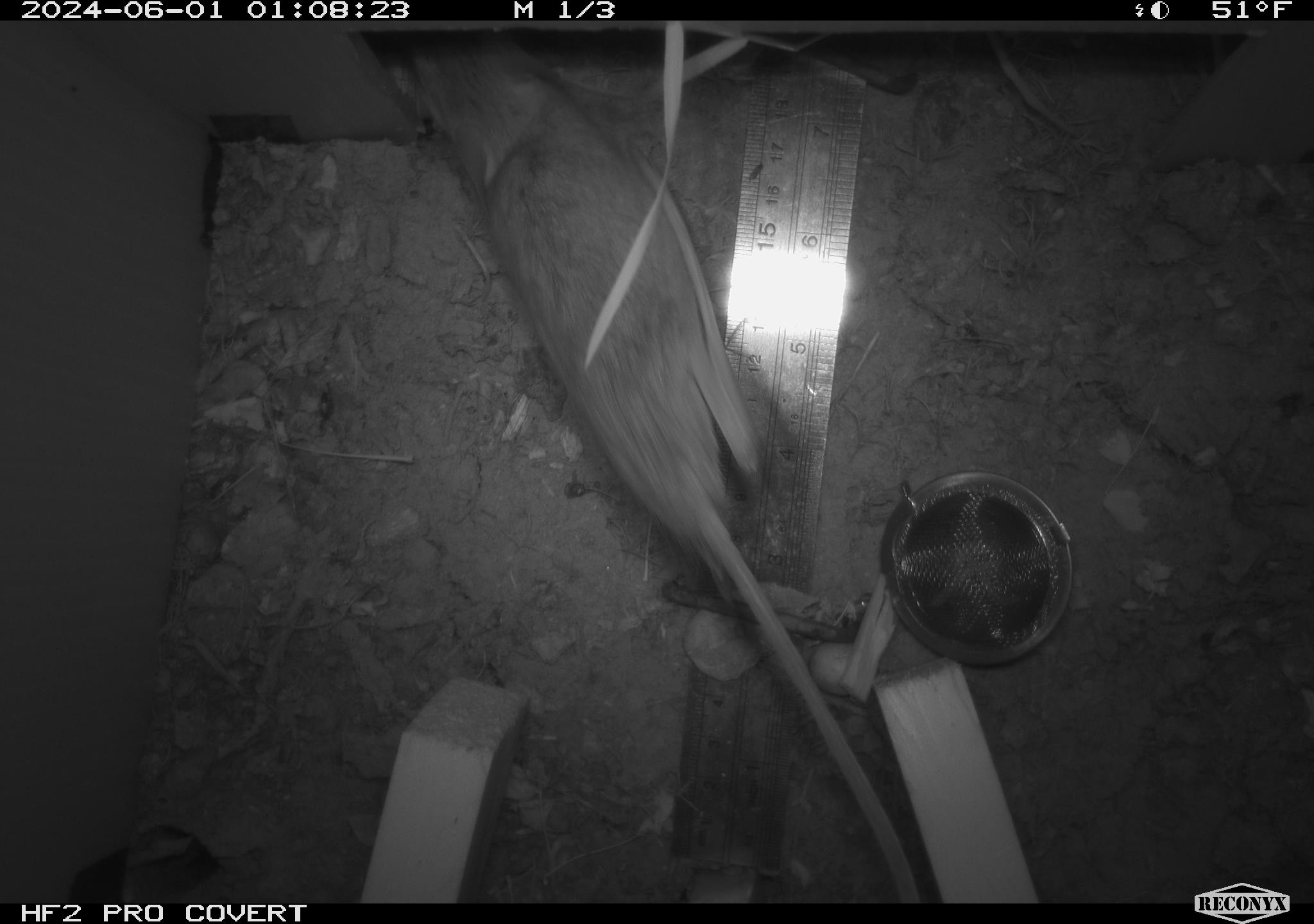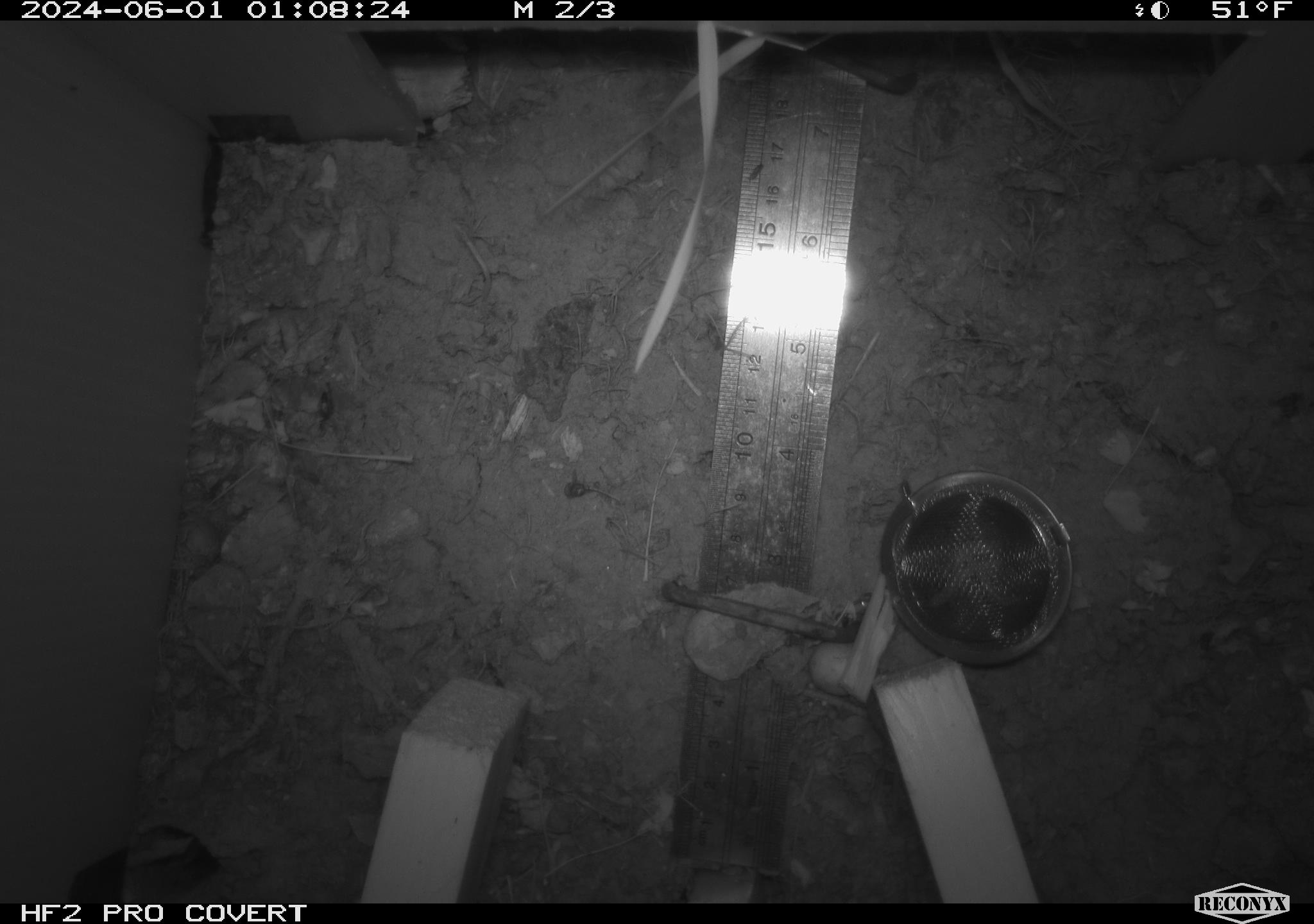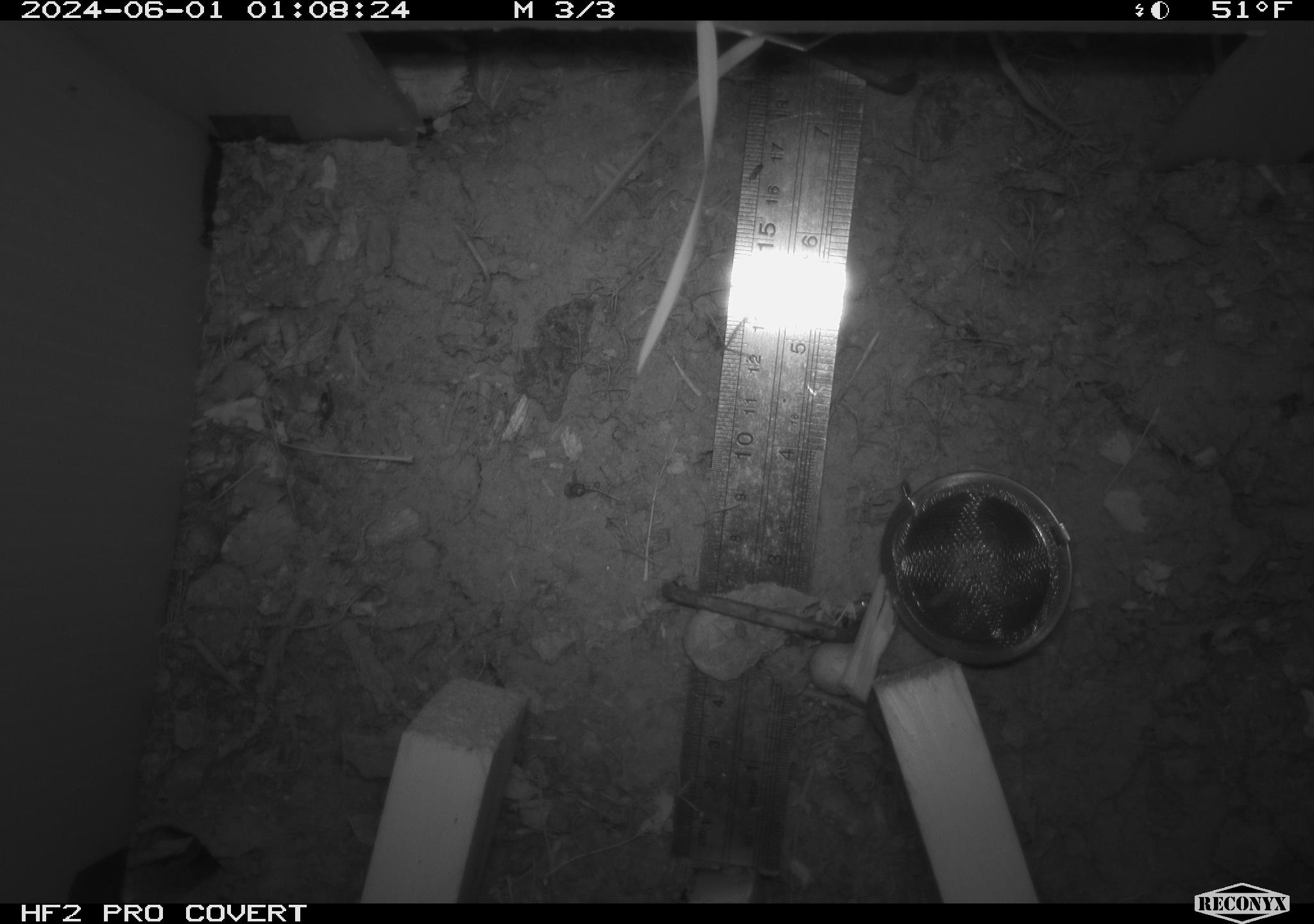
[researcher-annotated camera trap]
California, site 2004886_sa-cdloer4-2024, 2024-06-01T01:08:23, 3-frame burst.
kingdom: Animalia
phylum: Chordata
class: Mammalia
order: Rodentia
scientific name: Rodentia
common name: mouse species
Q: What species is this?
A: Mouse species (Rodentia).